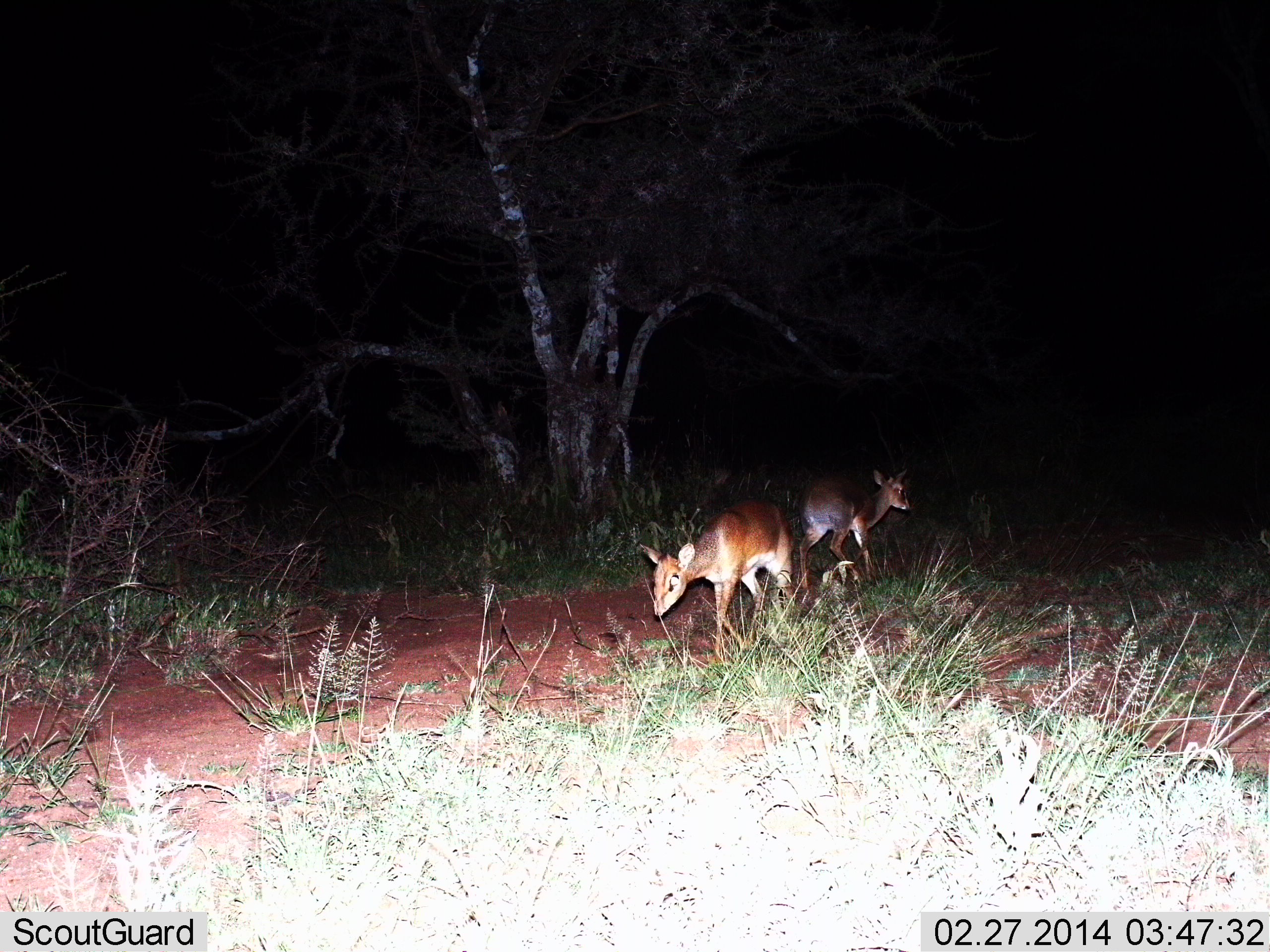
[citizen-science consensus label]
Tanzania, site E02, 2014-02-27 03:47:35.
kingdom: Animalia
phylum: Chordata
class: Mammalia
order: Artiodactyla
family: Bovidae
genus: Madoqua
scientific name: Madoqua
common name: dikdik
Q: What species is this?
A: Dikdik (Madoqua).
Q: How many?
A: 2.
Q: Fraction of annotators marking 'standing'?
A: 40%.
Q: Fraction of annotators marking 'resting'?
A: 0%.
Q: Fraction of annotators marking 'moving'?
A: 70%.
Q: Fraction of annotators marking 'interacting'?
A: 0%.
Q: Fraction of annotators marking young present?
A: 0%.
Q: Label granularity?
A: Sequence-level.